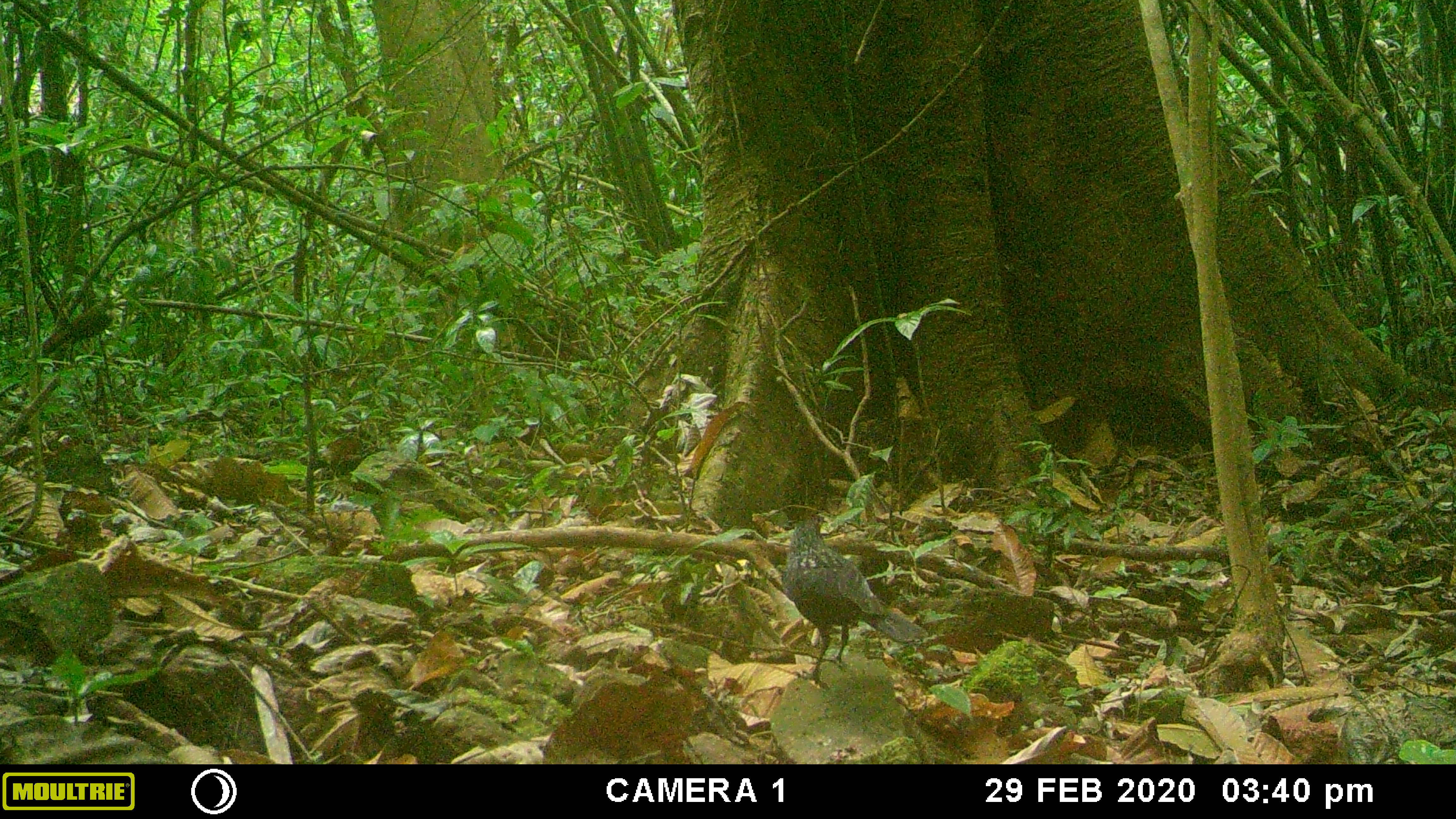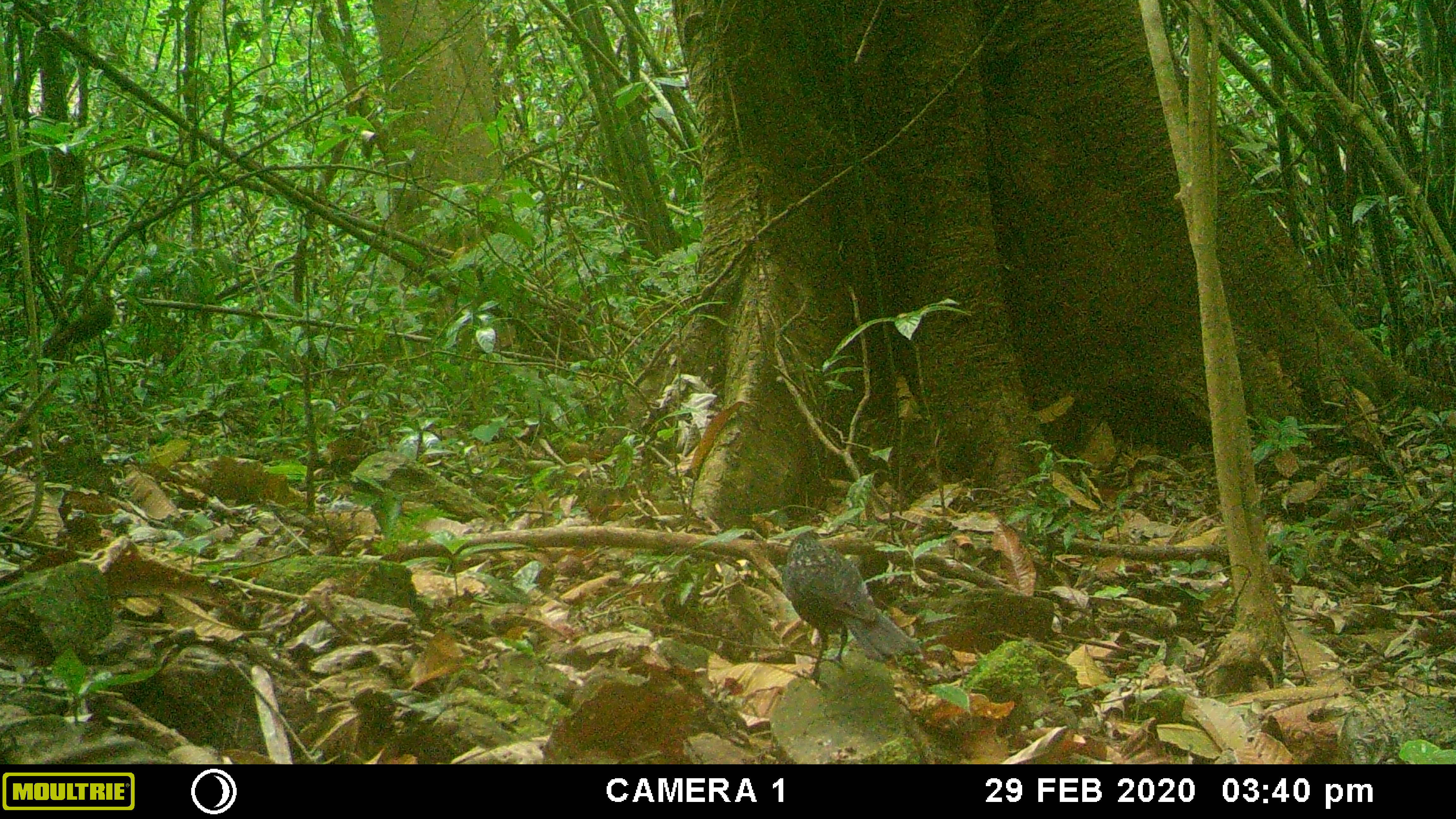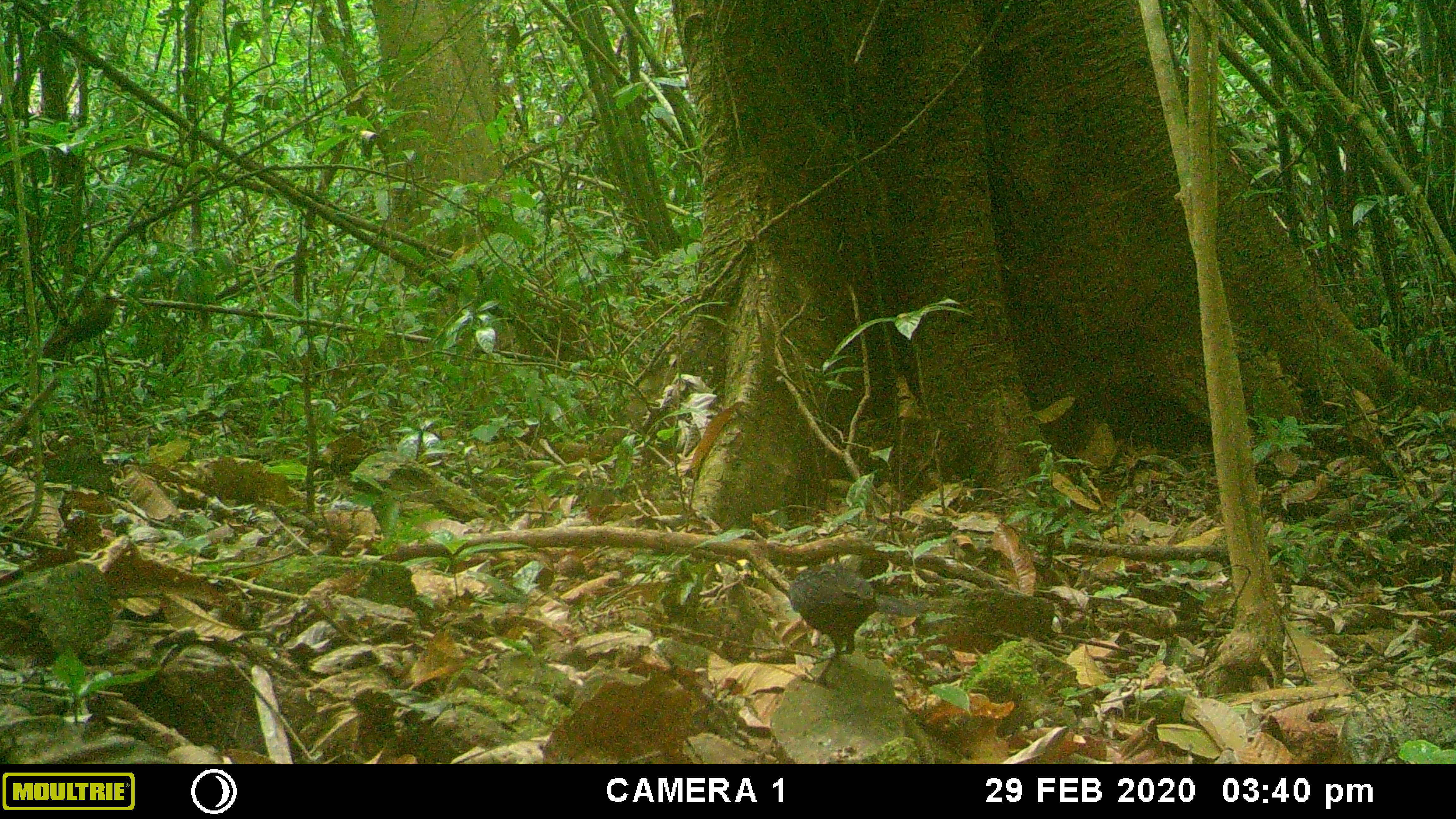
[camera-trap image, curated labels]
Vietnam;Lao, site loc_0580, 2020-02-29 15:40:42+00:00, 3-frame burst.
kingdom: Animalia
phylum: Chordata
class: Aves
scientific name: Aves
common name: bird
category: unidentified bird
Unidentified bird (bird) (Aves). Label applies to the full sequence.